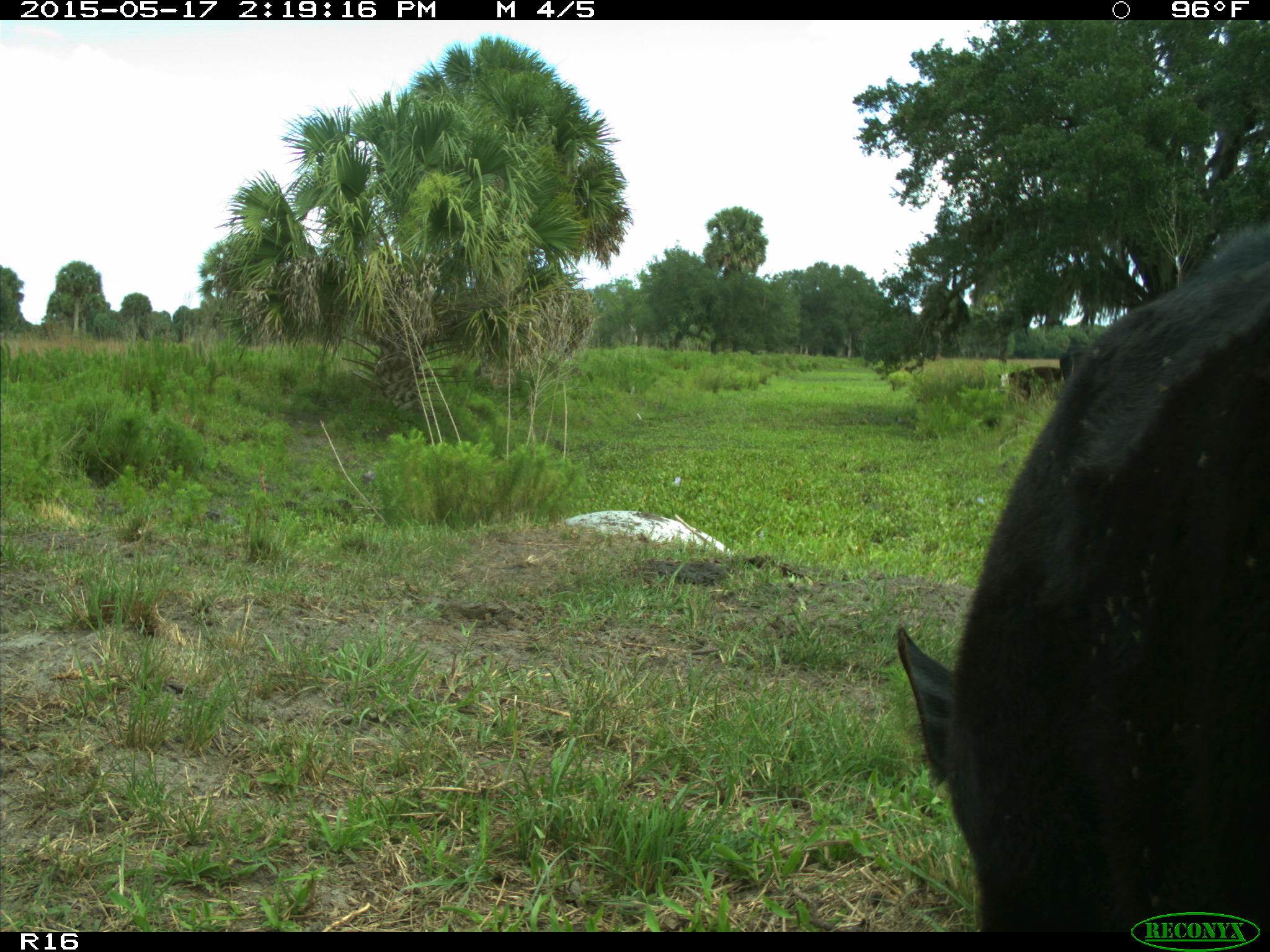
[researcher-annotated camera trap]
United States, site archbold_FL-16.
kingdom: Animalia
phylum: Chordata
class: Mammalia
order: Artiodactyla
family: Bovidae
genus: Bos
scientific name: Bos taurus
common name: domestic cow